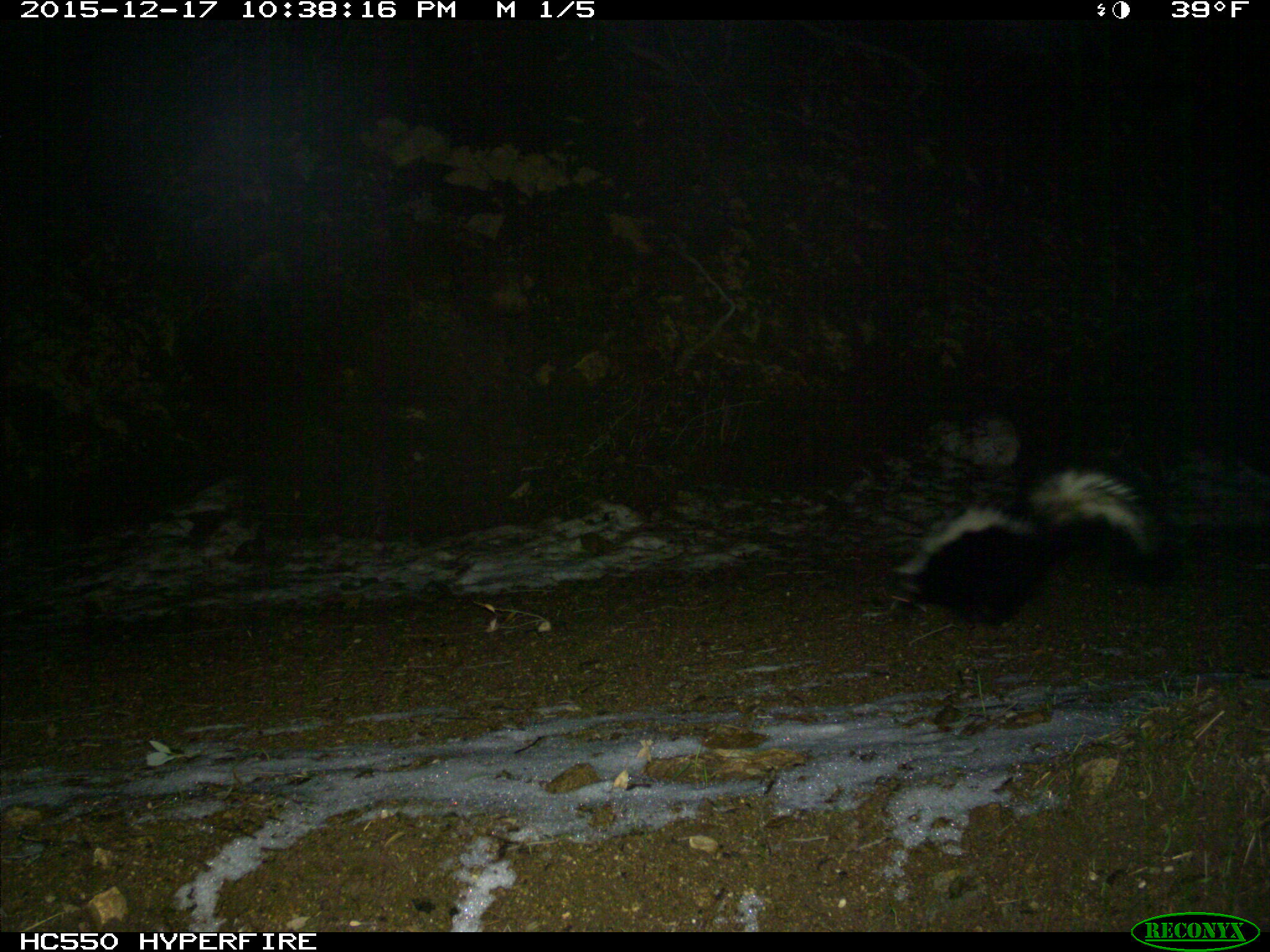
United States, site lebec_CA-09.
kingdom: Animalia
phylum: Chordata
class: Mammalia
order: Carnivora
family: Mephitidae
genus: Mephitis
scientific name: Mephitis mephitis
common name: striped skunk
Mephitis mephitis (striped skunk).